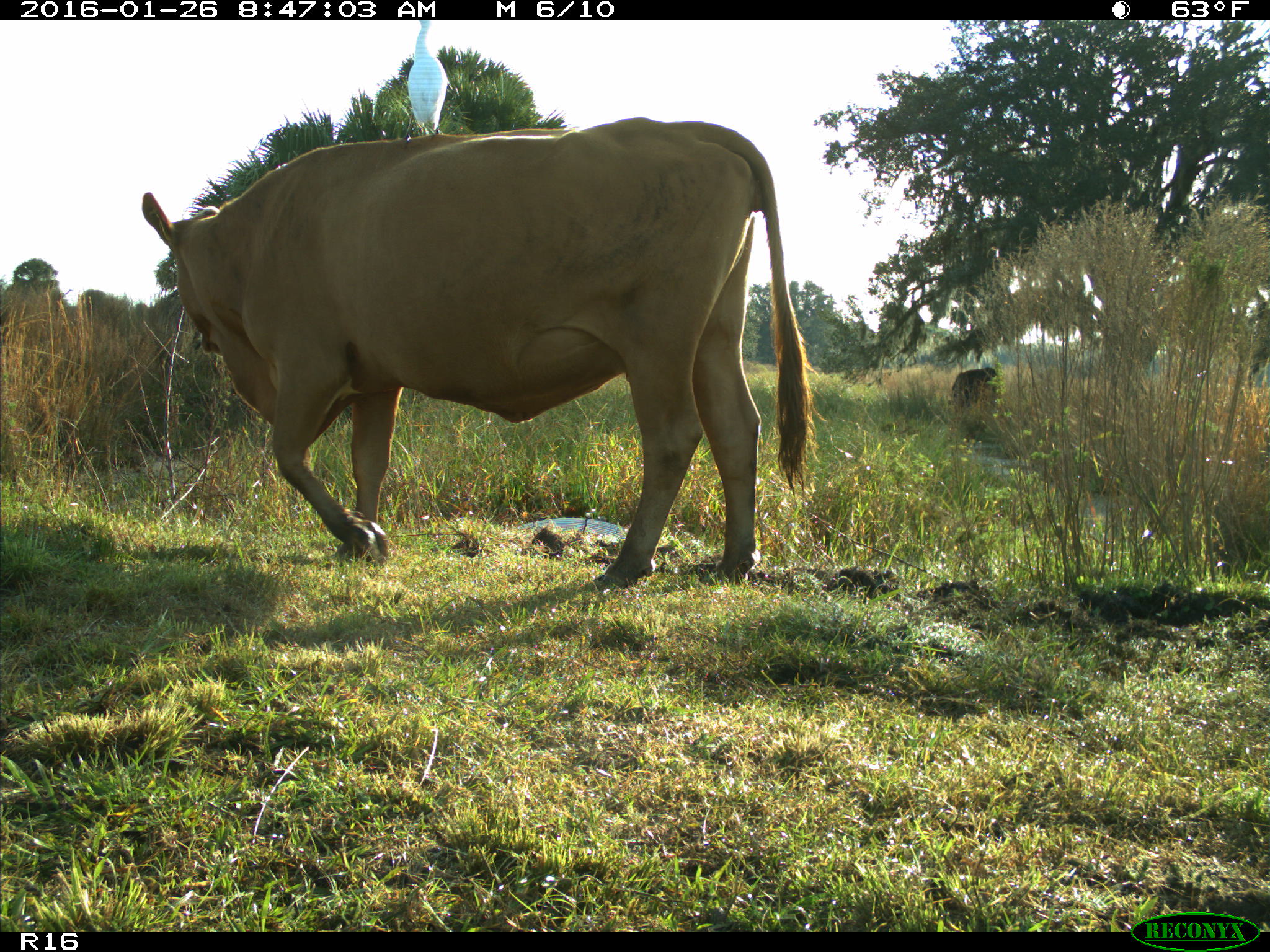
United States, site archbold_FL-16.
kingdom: Animalia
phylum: Chordata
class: Mammalia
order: Artiodactyla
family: Bovidae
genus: Bos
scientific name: Bos taurus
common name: domestic cow